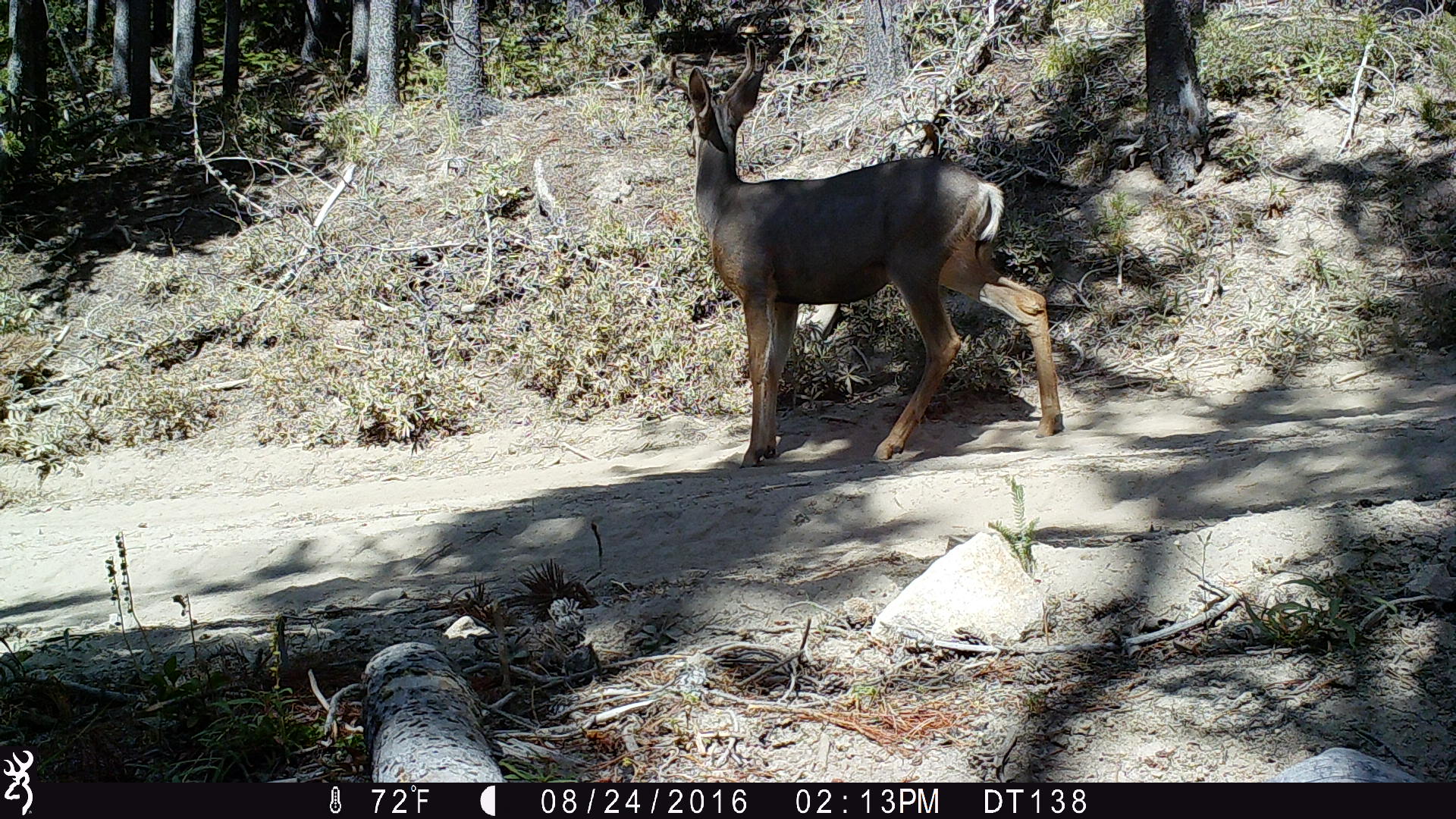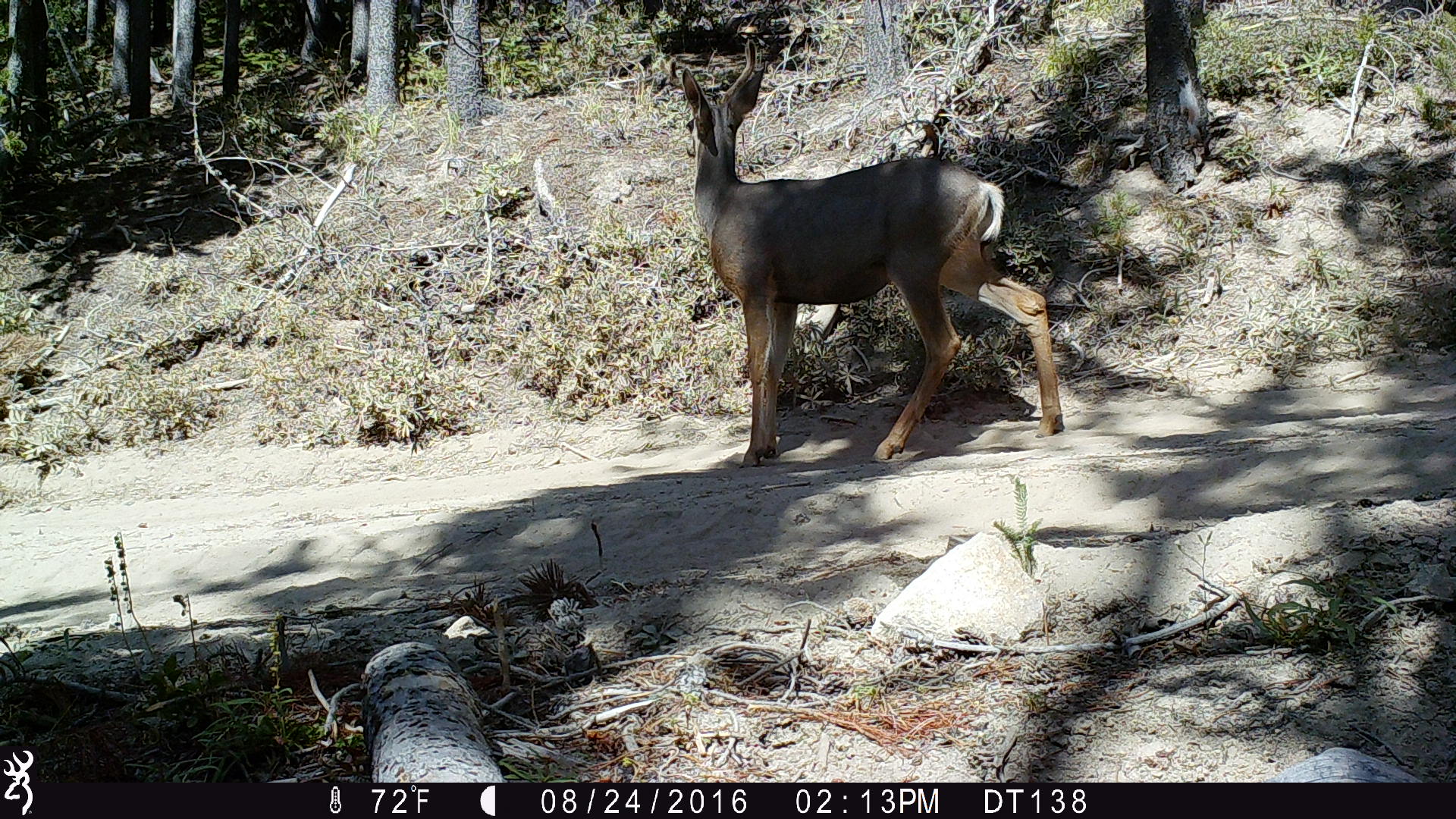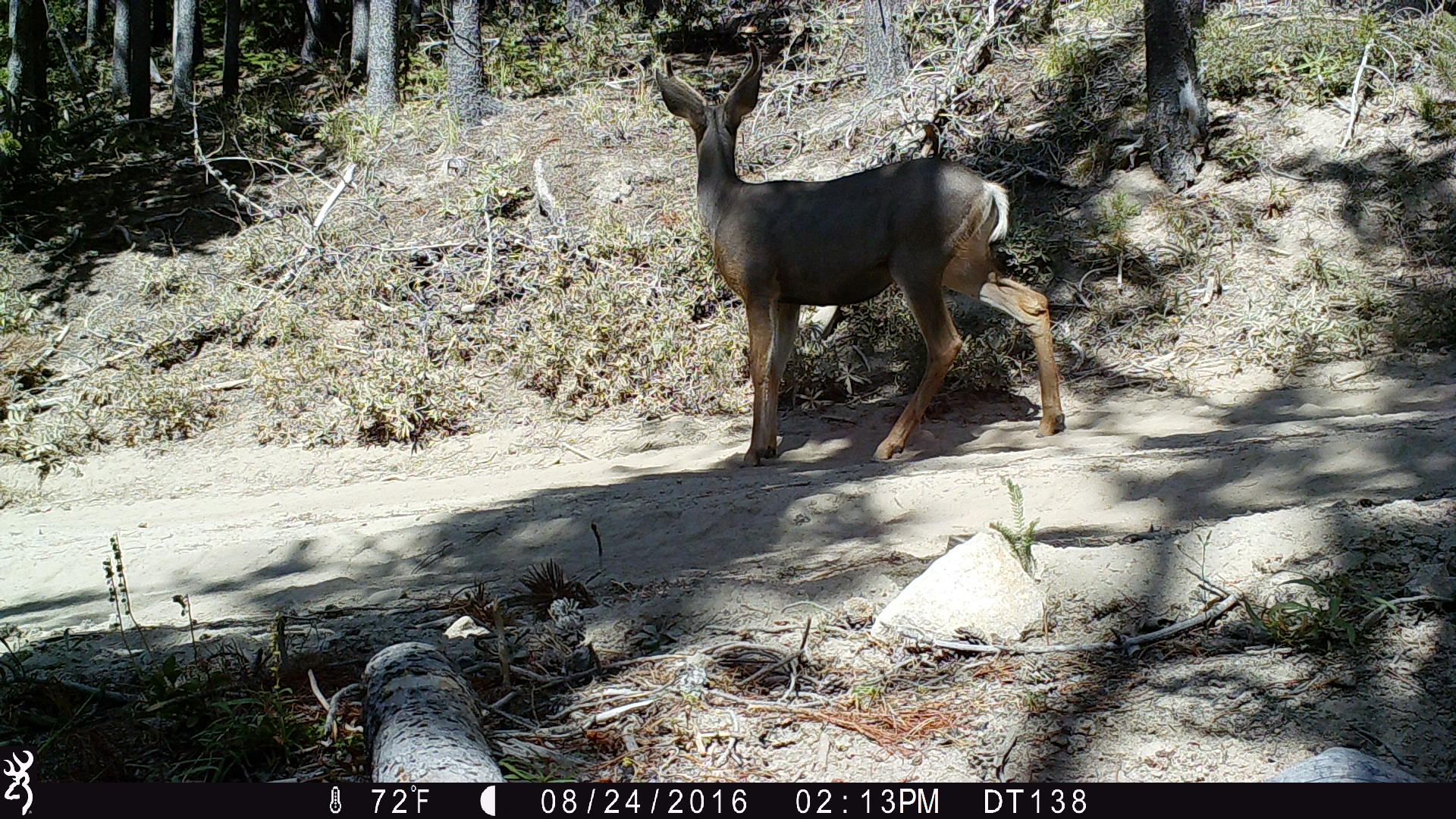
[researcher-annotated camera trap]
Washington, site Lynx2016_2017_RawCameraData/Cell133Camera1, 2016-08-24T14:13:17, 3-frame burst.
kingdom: Animalia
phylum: Chordata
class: Mammalia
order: Artiodactyla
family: Cervidae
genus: Odocoileus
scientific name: Odocoileus hemionus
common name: mule deer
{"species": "Odocoileus hemionus (mule deer)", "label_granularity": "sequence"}